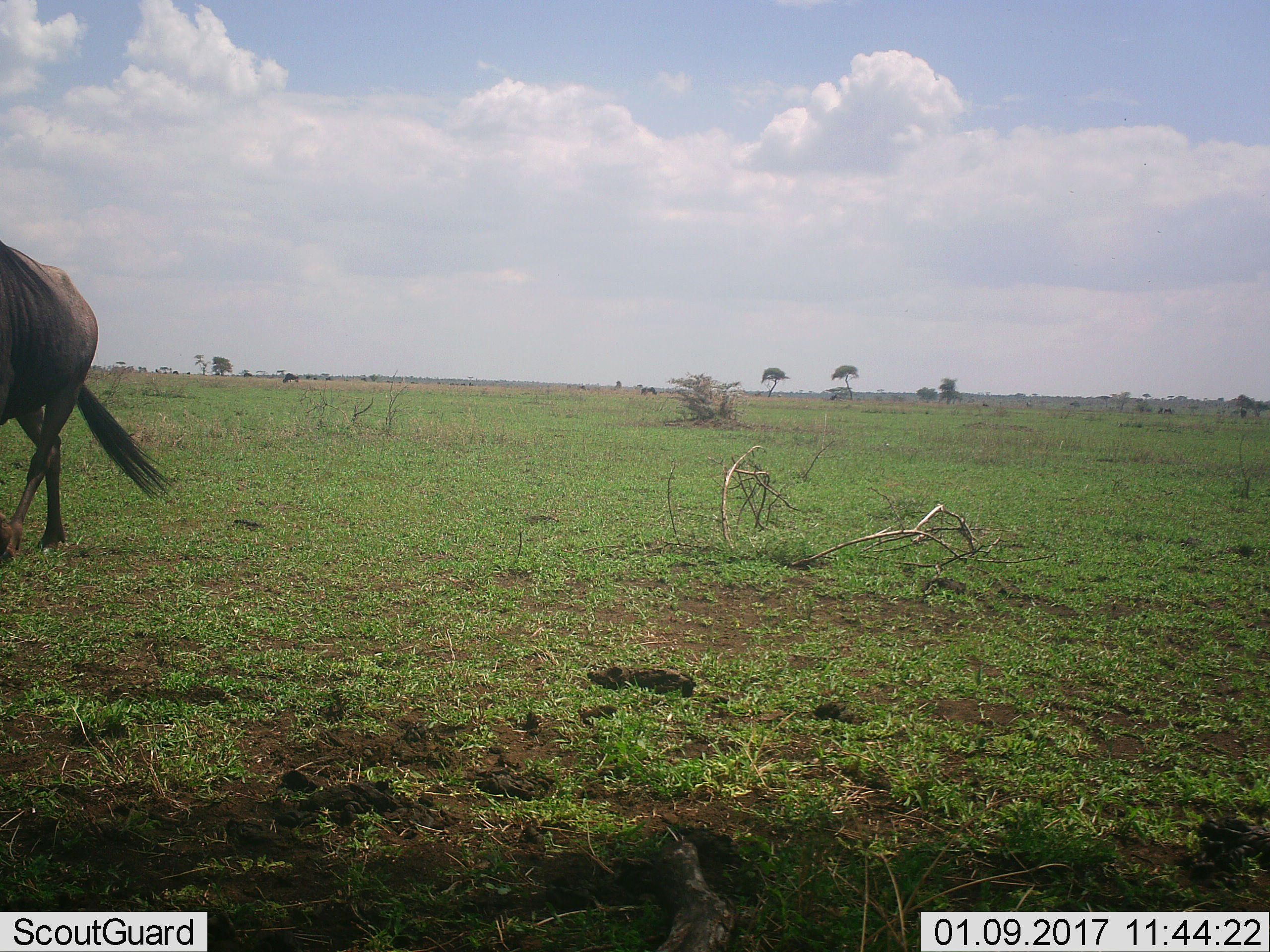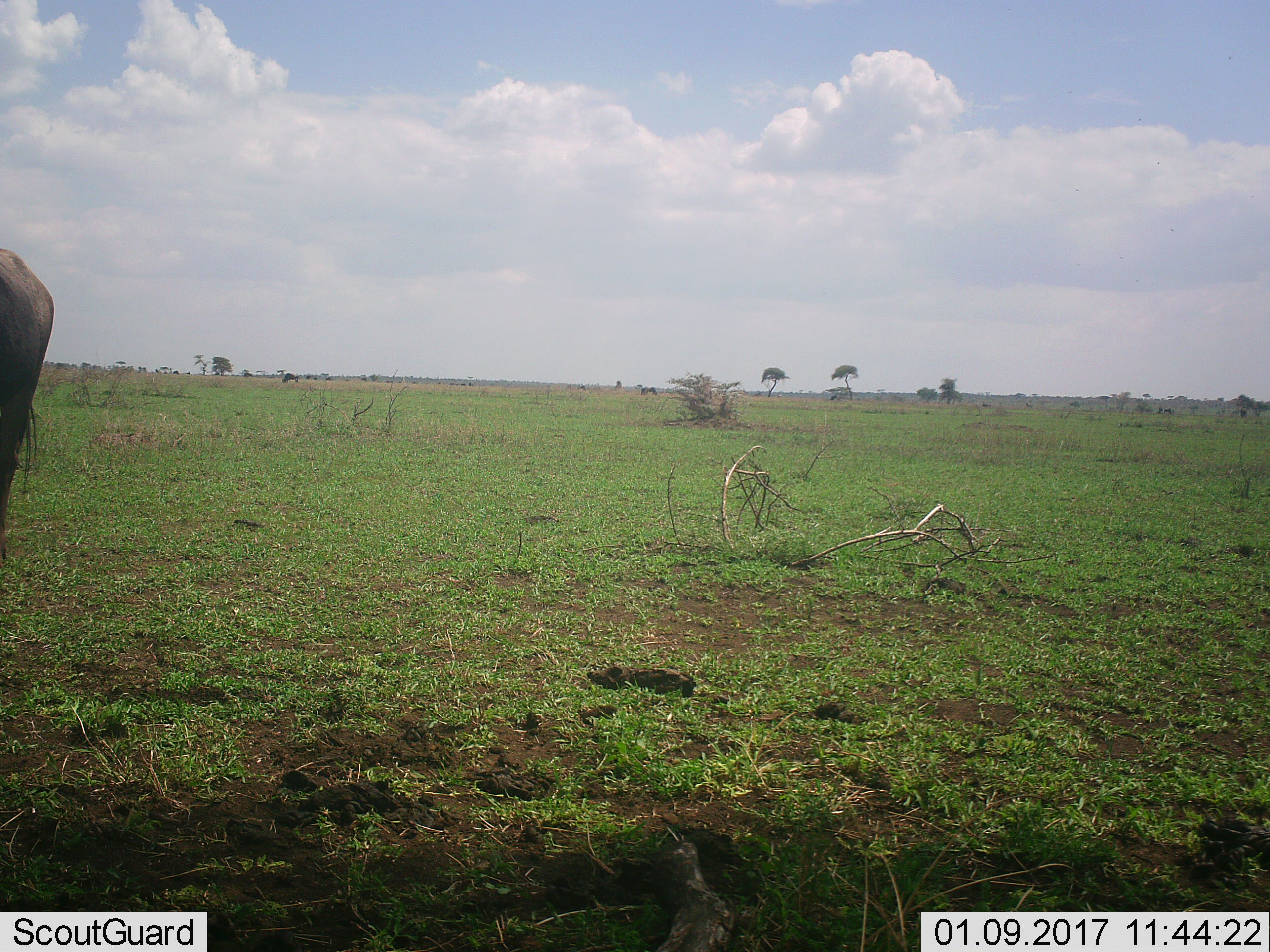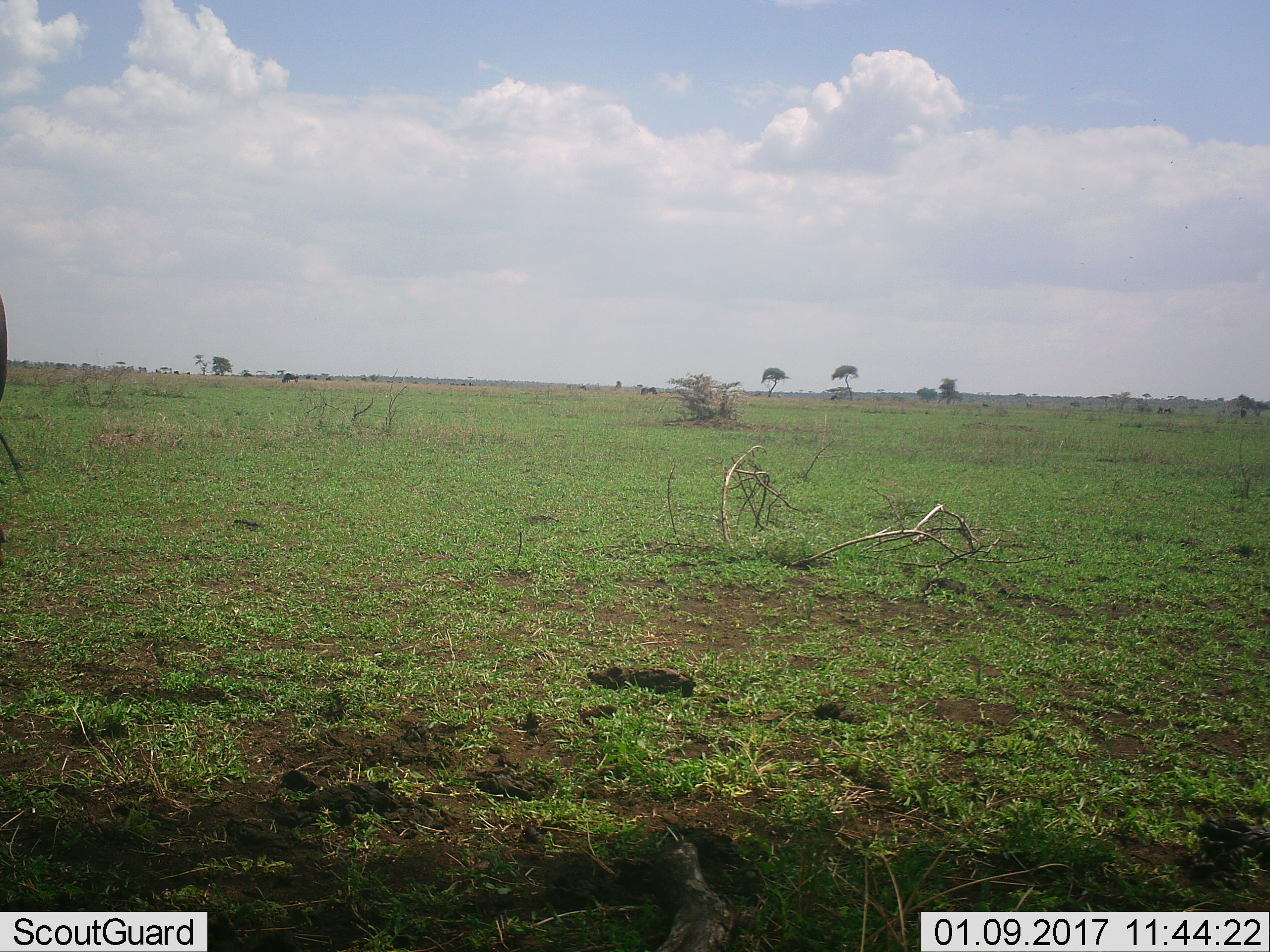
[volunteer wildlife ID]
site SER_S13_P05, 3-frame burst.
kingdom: Animalia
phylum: Chordata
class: Mammalia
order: Artiodactyla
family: Bovidae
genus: Connochaetes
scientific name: Connochaetes taurinus taurinus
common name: blue wildebeest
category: wildebeestblue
Wildebeestblue (blue wildebeest) (Connochaetes taurinus taurinus), count 1. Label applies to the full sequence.